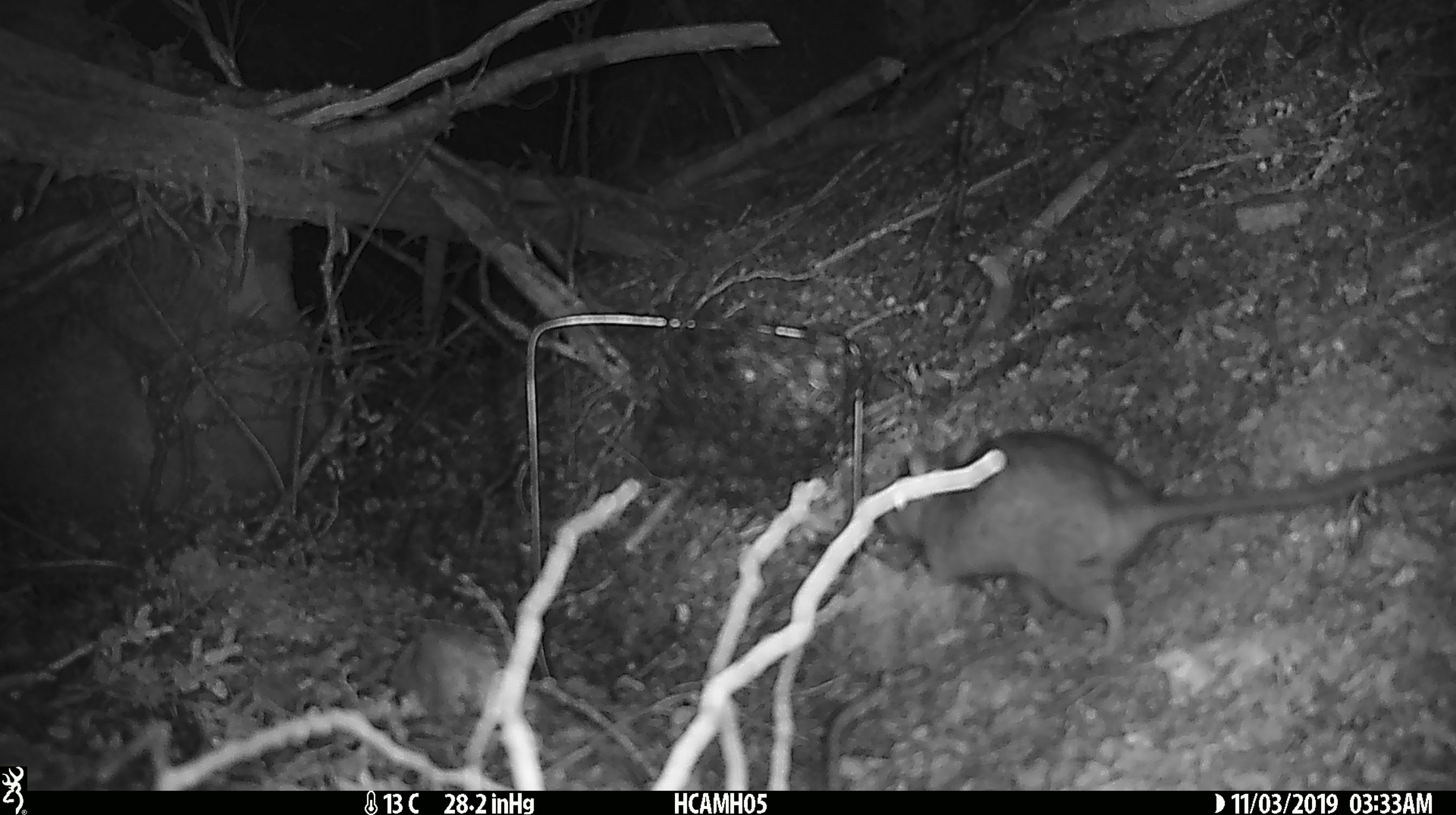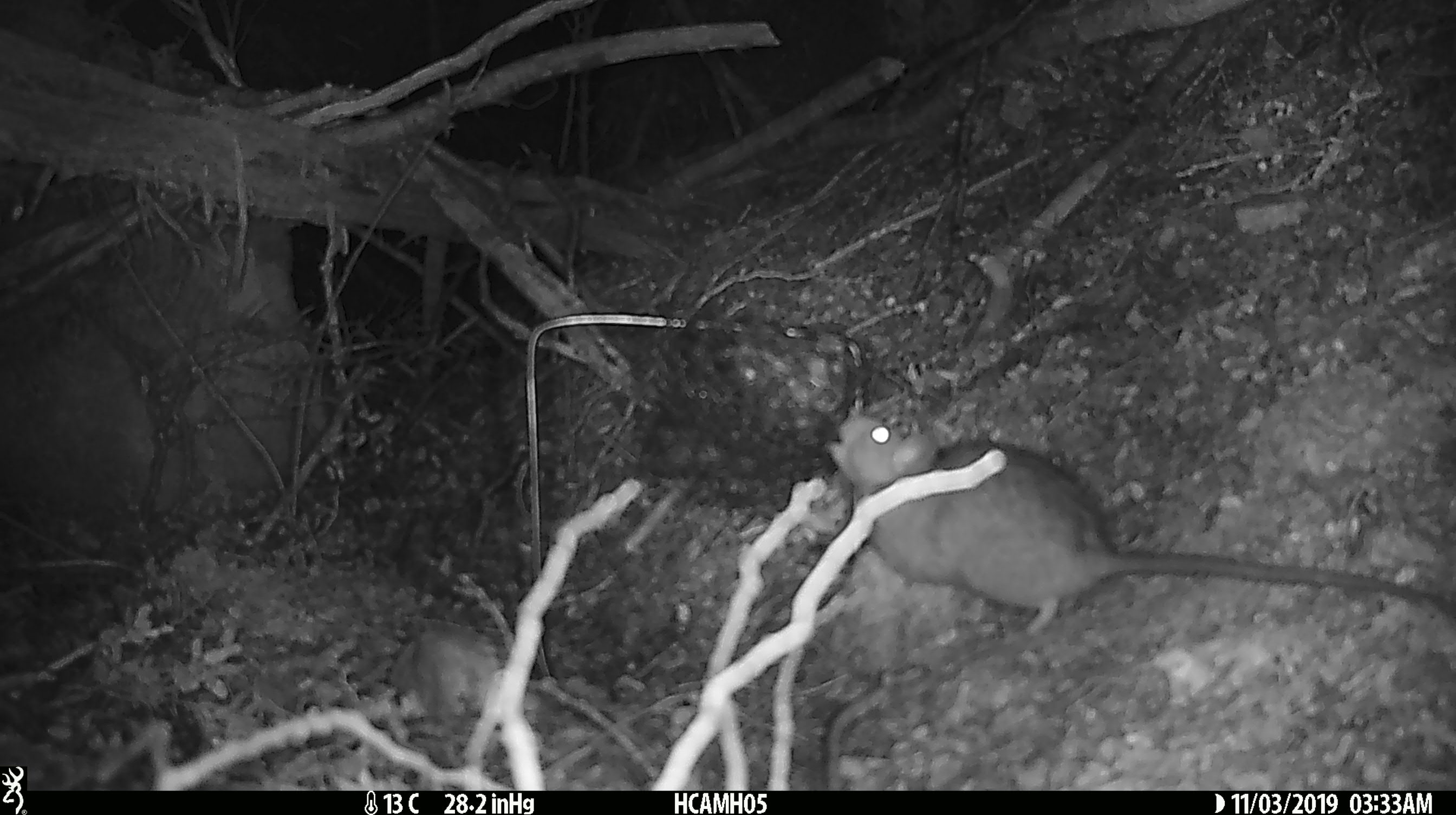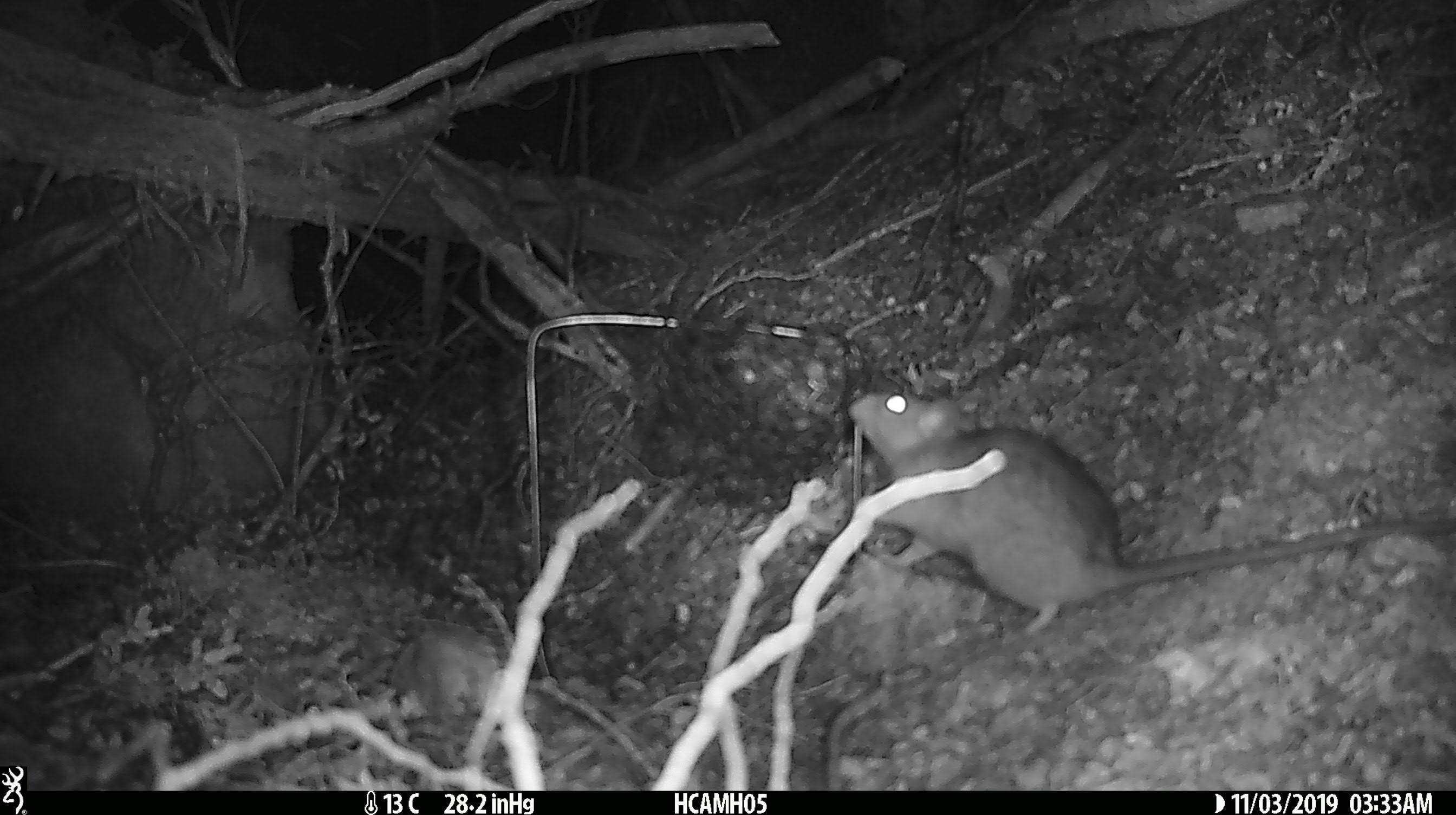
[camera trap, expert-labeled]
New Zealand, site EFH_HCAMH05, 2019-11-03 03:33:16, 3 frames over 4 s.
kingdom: Animalia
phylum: Chordata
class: Mammalia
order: Rodentia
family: Muridae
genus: Rattus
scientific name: Rattus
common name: rat